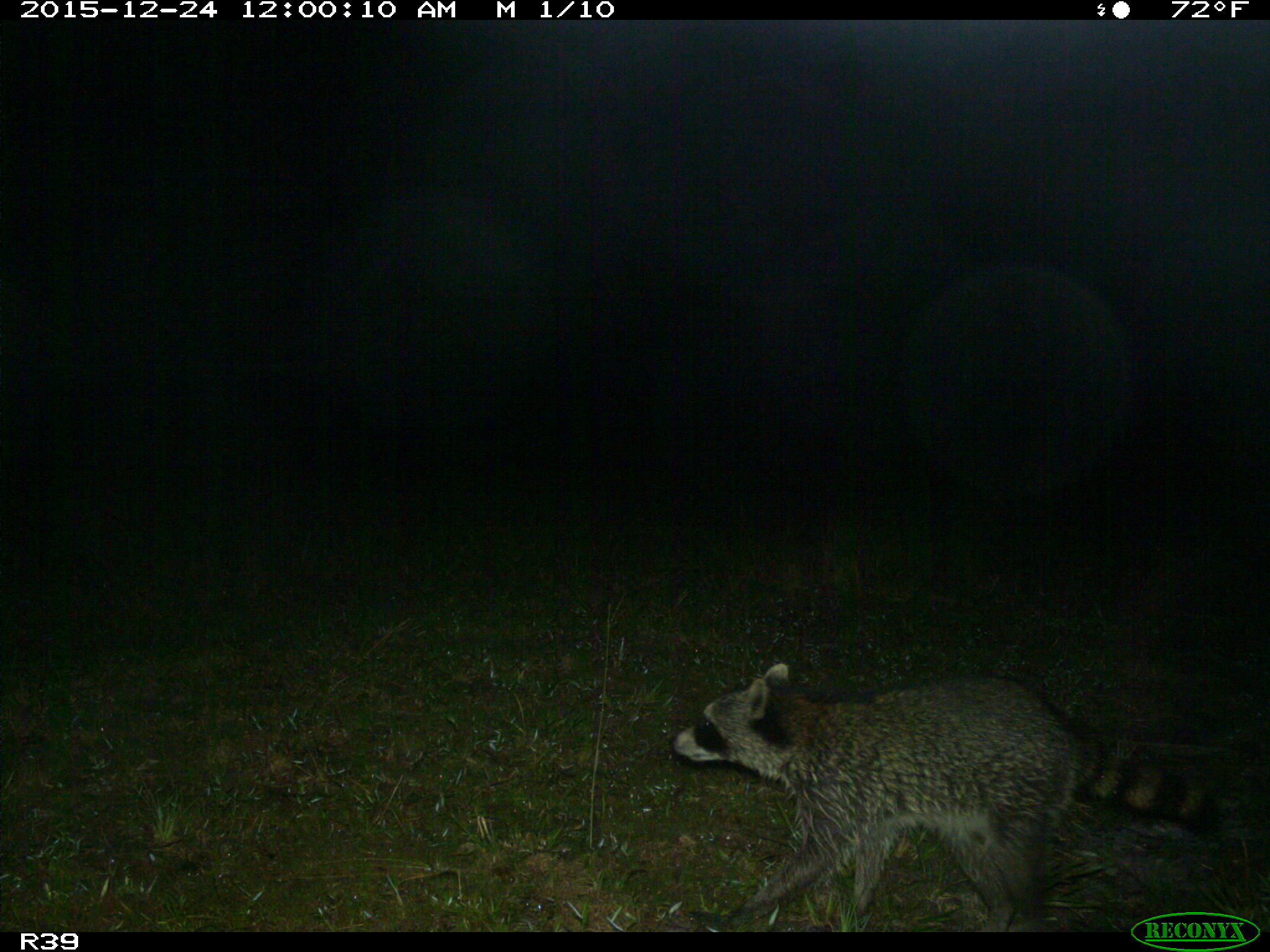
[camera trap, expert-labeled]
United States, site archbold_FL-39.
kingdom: Animalia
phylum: Chordata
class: Mammalia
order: Carnivora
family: Procyonidae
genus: Procyon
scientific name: Procyon lotor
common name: common raccoon